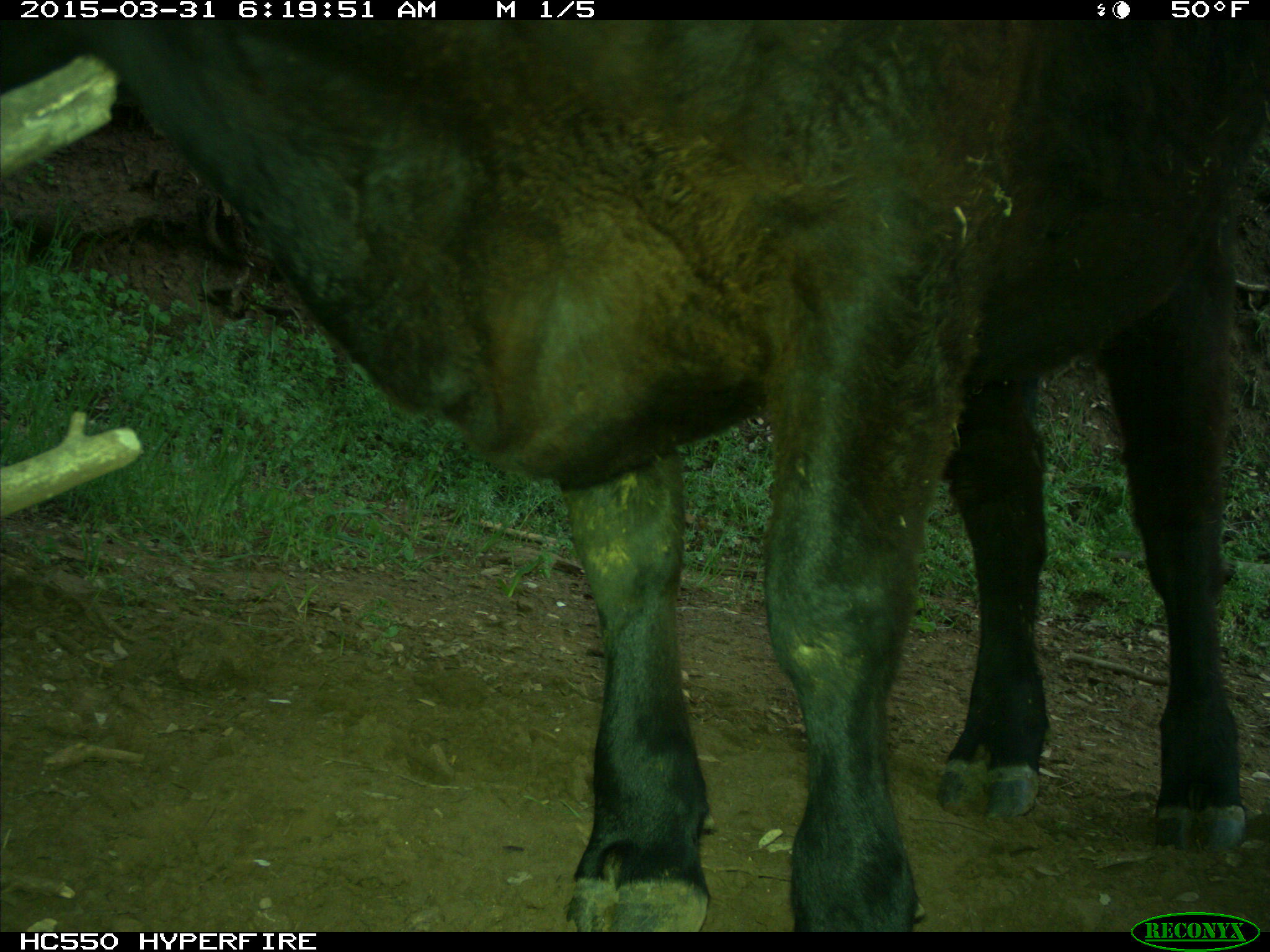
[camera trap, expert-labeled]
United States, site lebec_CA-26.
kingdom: Animalia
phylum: Chordata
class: Mammalia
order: Artiodactyla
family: Bovidae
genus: Bos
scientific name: Bos taurus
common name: domestic cow